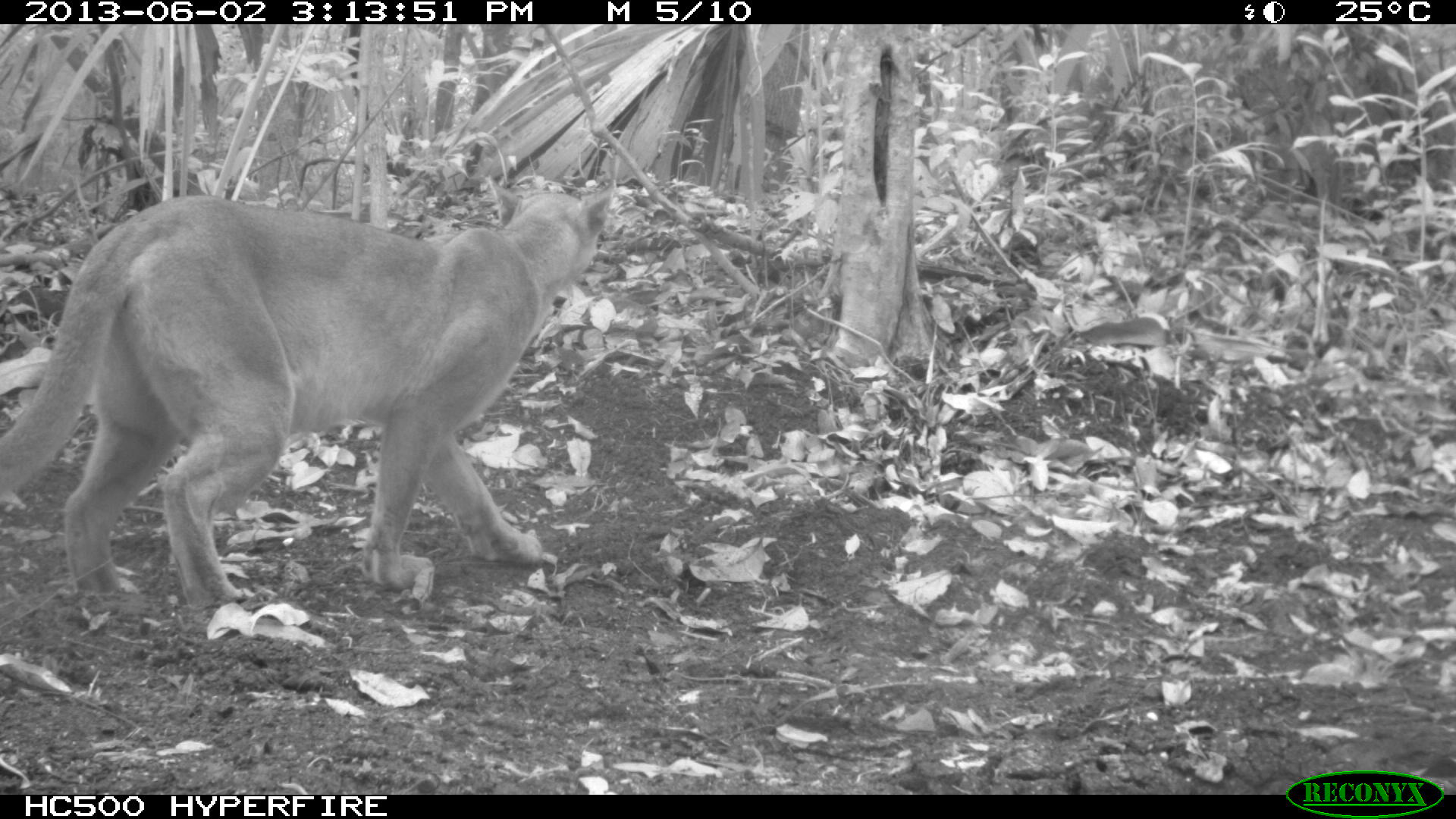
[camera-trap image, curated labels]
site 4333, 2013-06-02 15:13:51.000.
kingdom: Animalia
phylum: Chordata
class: Mammalia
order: Carnivora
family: Felidae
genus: Puma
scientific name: Puma concolor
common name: mountain lion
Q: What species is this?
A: Puma concolor (mountain lion).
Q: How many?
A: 1.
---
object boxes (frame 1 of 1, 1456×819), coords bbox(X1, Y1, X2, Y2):
puma concolor: bbox(0, 174, 616, 620)